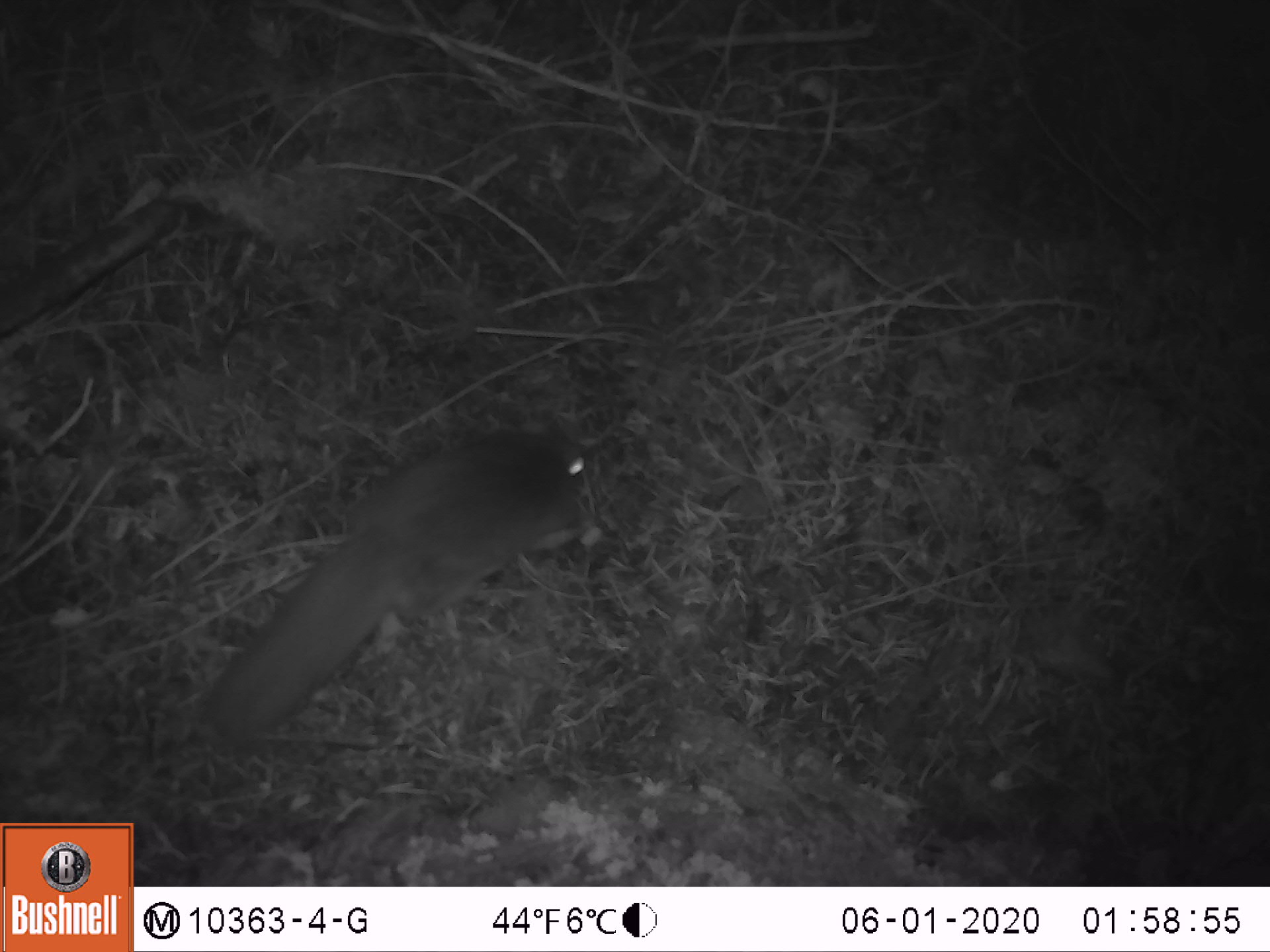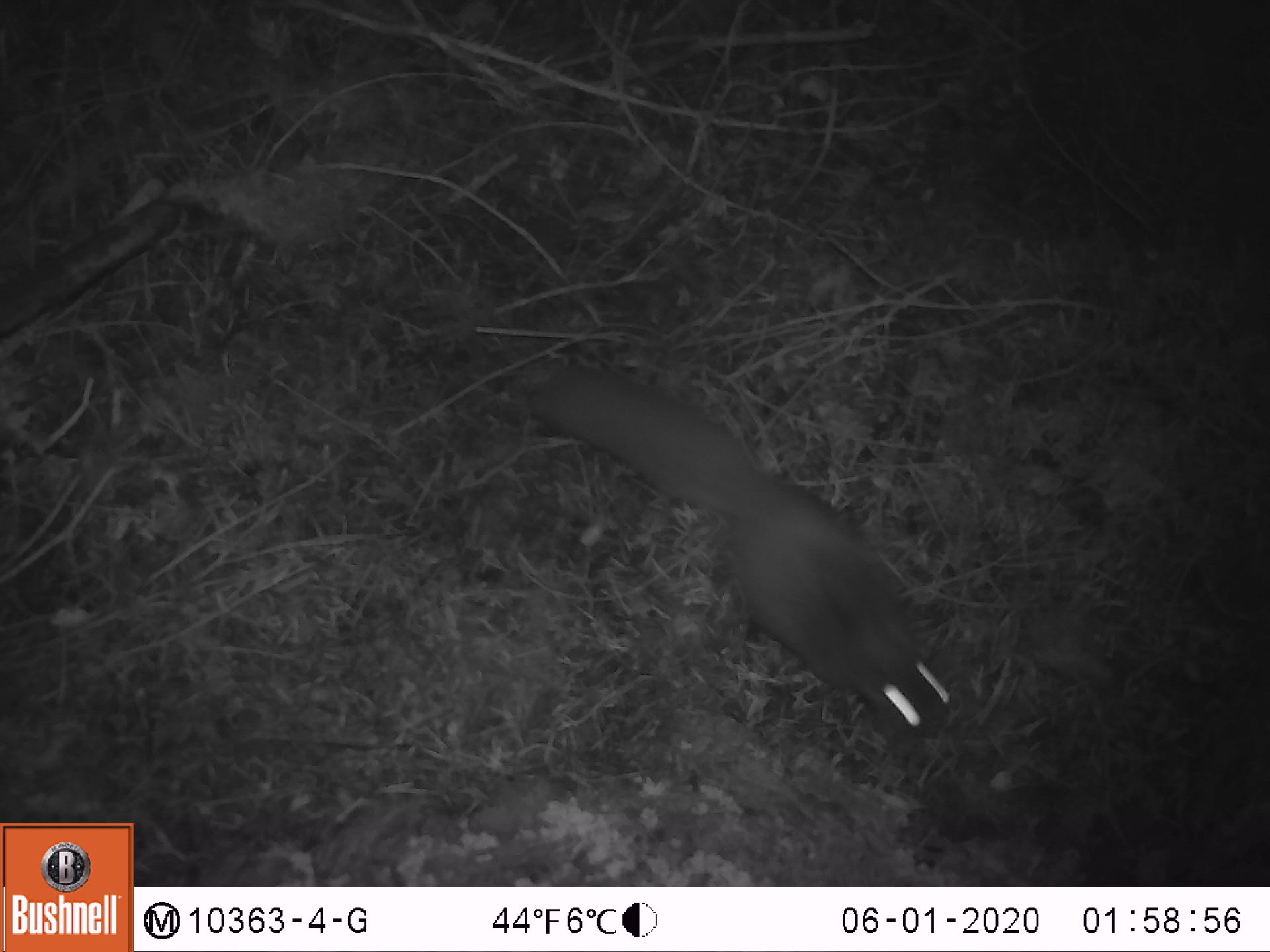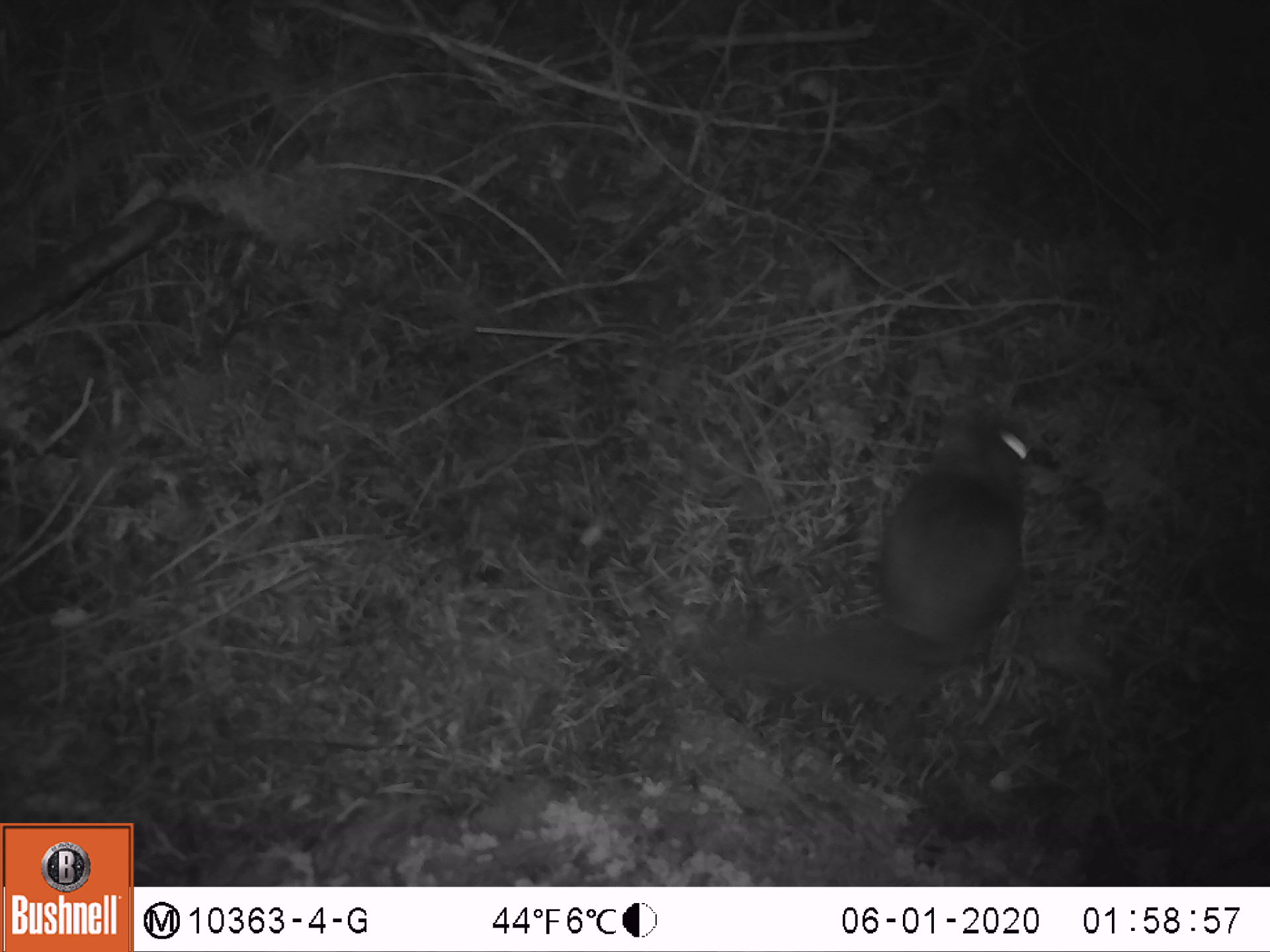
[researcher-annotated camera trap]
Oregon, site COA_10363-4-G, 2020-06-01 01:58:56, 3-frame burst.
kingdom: Animalia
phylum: Chordata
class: Mammalia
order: Rodentia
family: Sciuridae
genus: Glaucomys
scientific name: Glaucomys oregonensis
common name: humboldt's flying squirrel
Humboldt's flying squirrel (Glaucomys oregonensis).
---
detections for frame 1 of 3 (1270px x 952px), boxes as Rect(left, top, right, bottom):
humboldt's flying squirrel: Rect(173, 416, 602, 761)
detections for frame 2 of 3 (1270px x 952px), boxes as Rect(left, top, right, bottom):
humboldt's flying squirrel: Rect(511, 348, 976, 758)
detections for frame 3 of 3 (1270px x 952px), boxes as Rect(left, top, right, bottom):
humboldt's flying squirrel: Rect(671, 387, 1064, 706)